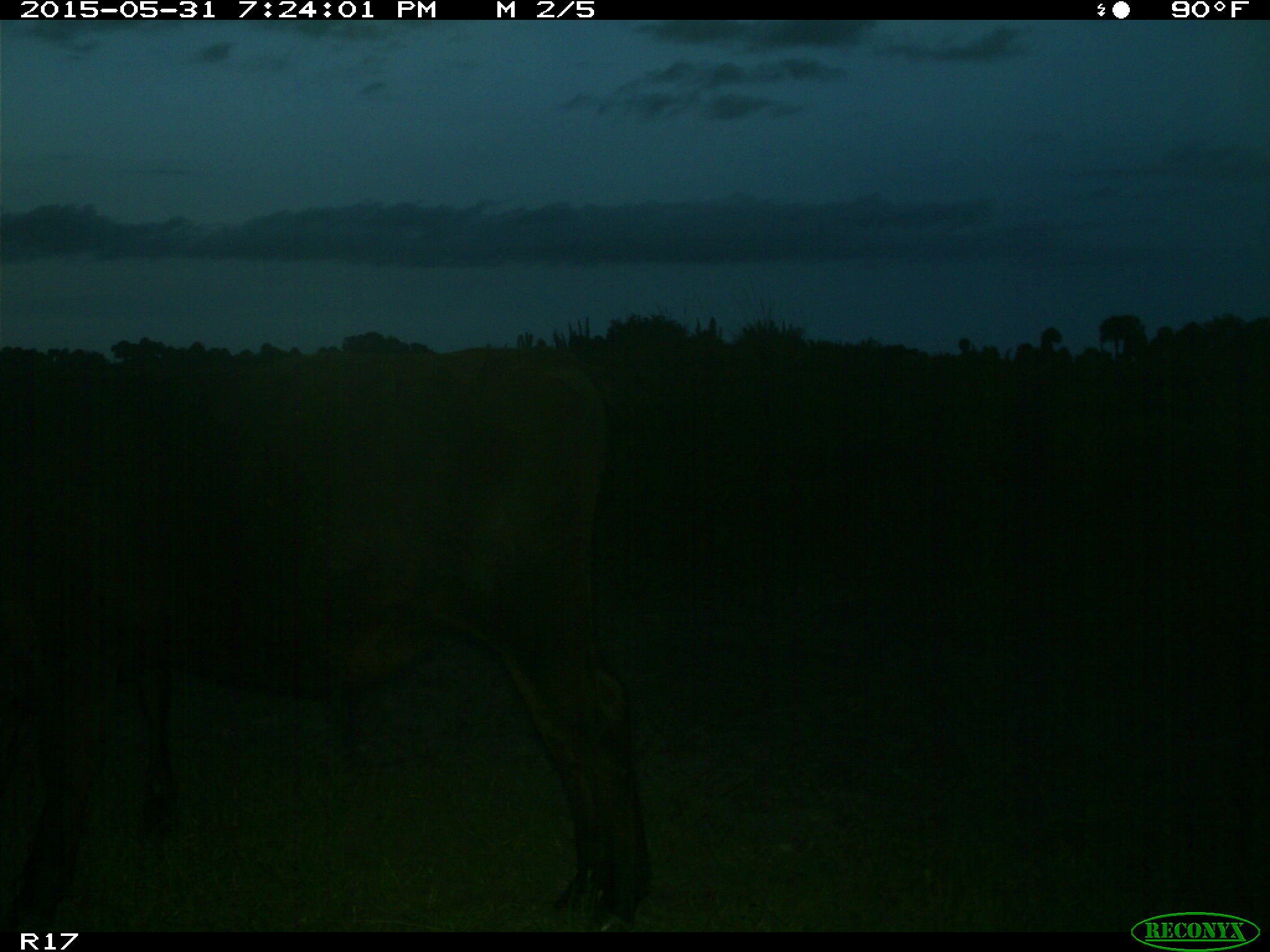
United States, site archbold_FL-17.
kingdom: Animalia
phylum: Chordata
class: Mammalia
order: Artiodactyla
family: Bovidae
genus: Bos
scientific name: Bos taurus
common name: domestic cow